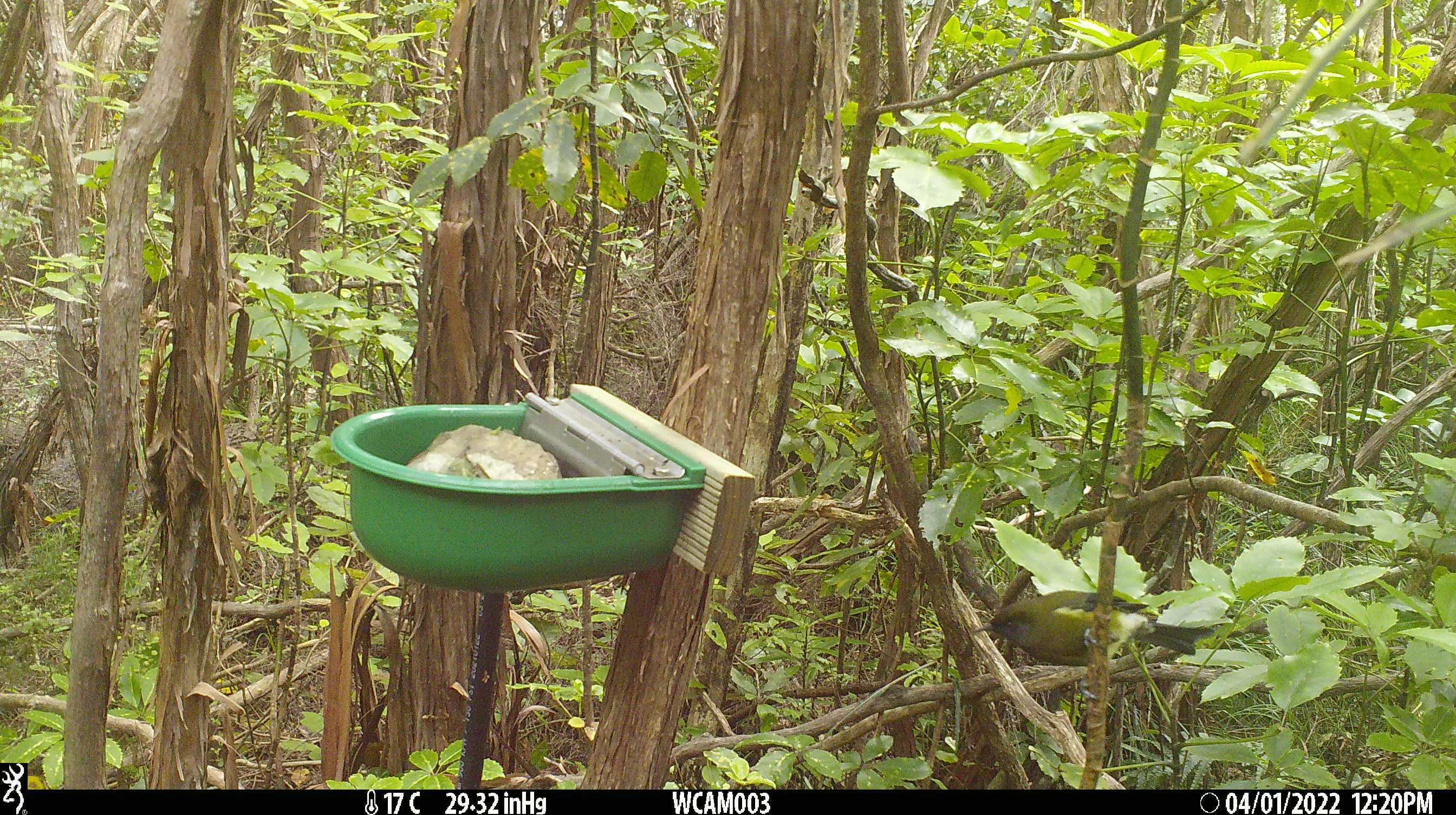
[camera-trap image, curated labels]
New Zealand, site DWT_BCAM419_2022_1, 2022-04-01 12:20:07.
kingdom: Animalia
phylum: Chordata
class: Aves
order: Passeriformes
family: Meliphagidae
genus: Anthornis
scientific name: Anthornis melanura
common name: new zealand bellbird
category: bellbird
Bellbird (new zealand bellbird) (Anthornis melanura).